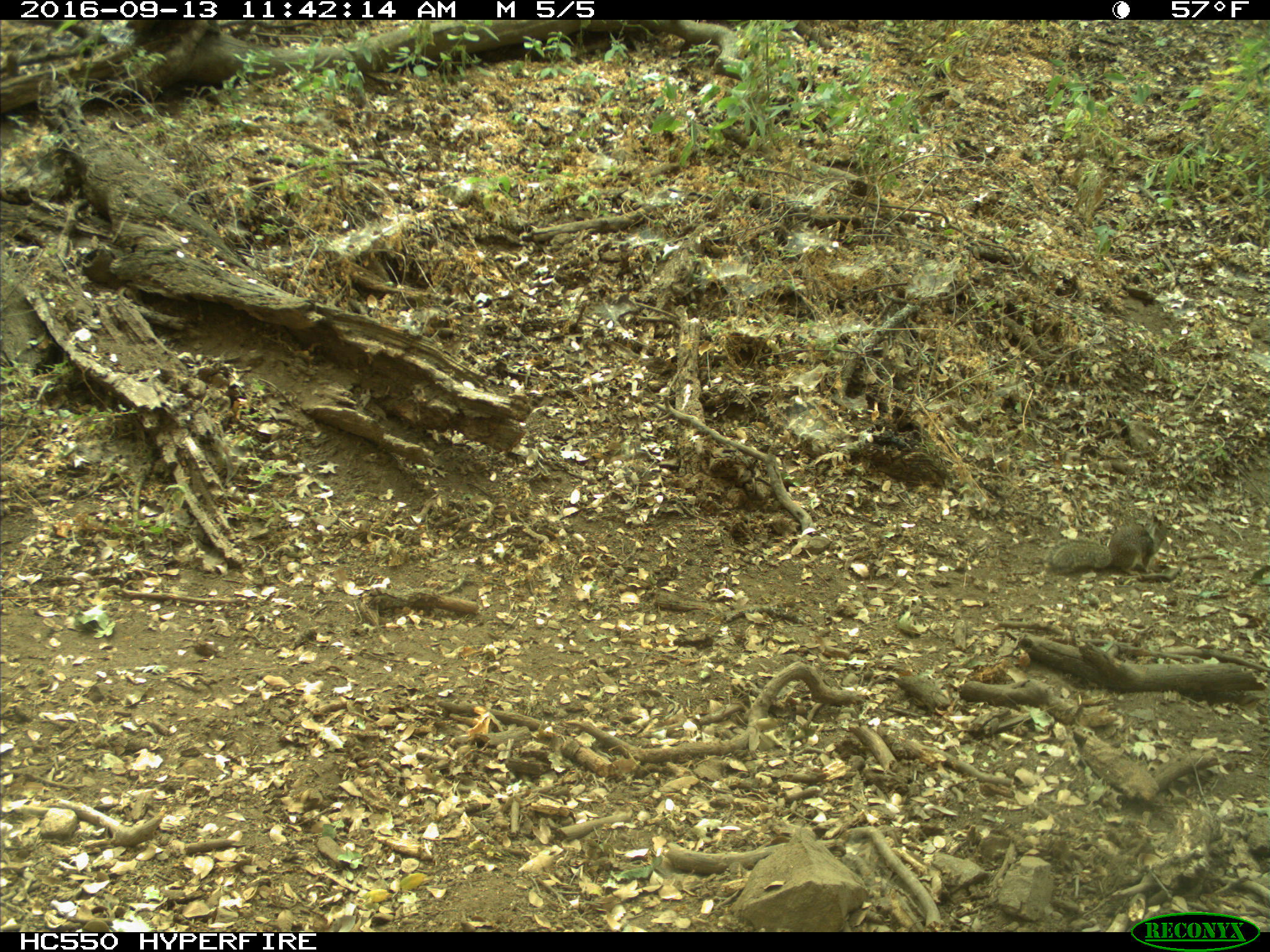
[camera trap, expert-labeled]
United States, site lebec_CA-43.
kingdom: Animalia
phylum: Chordata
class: Mammalia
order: Rodentia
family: Sciuridae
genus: Otospermophilus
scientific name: Otospermophilus beecheyi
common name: california ground squirrel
Otospermophilus beecheyi (california ground squirrel).